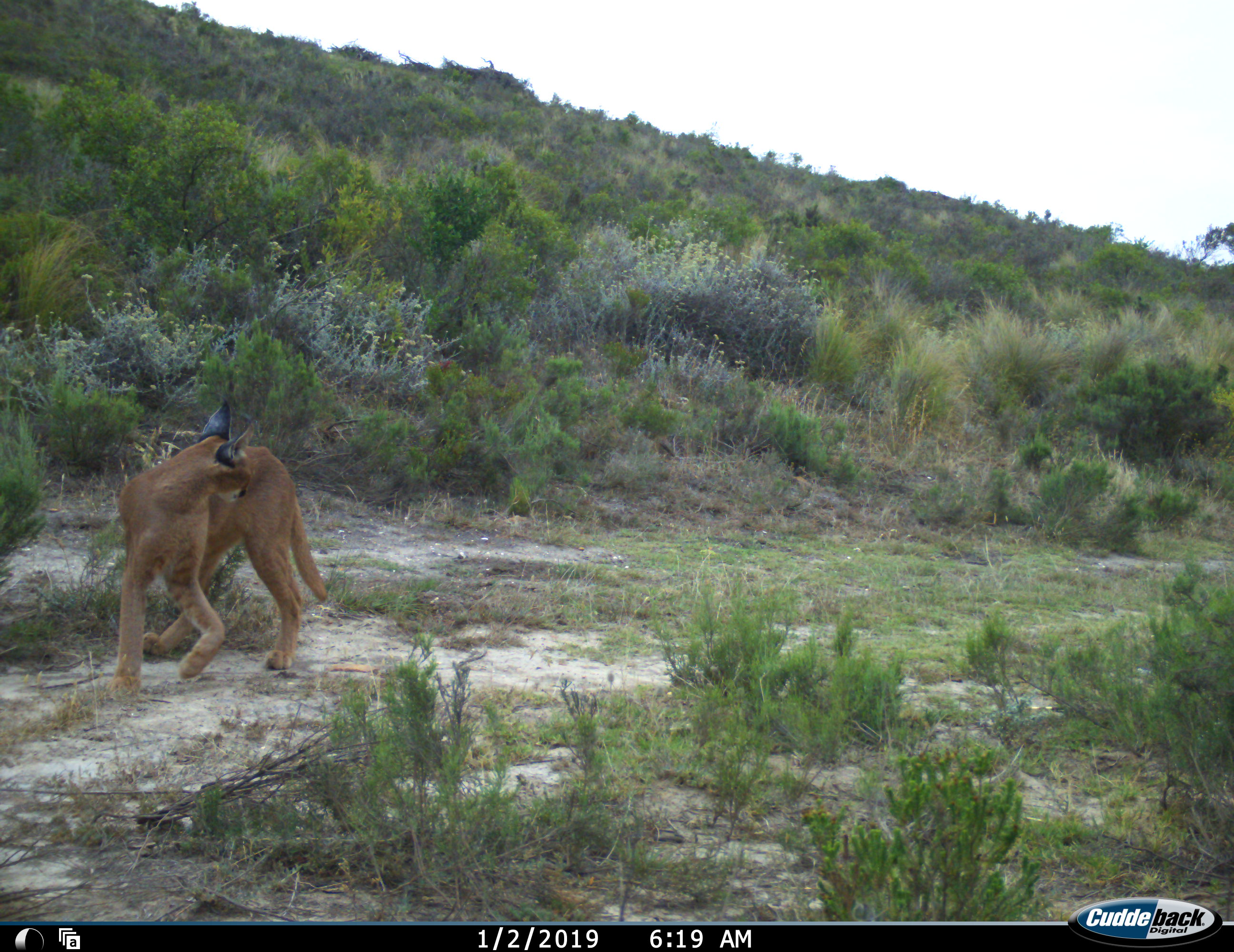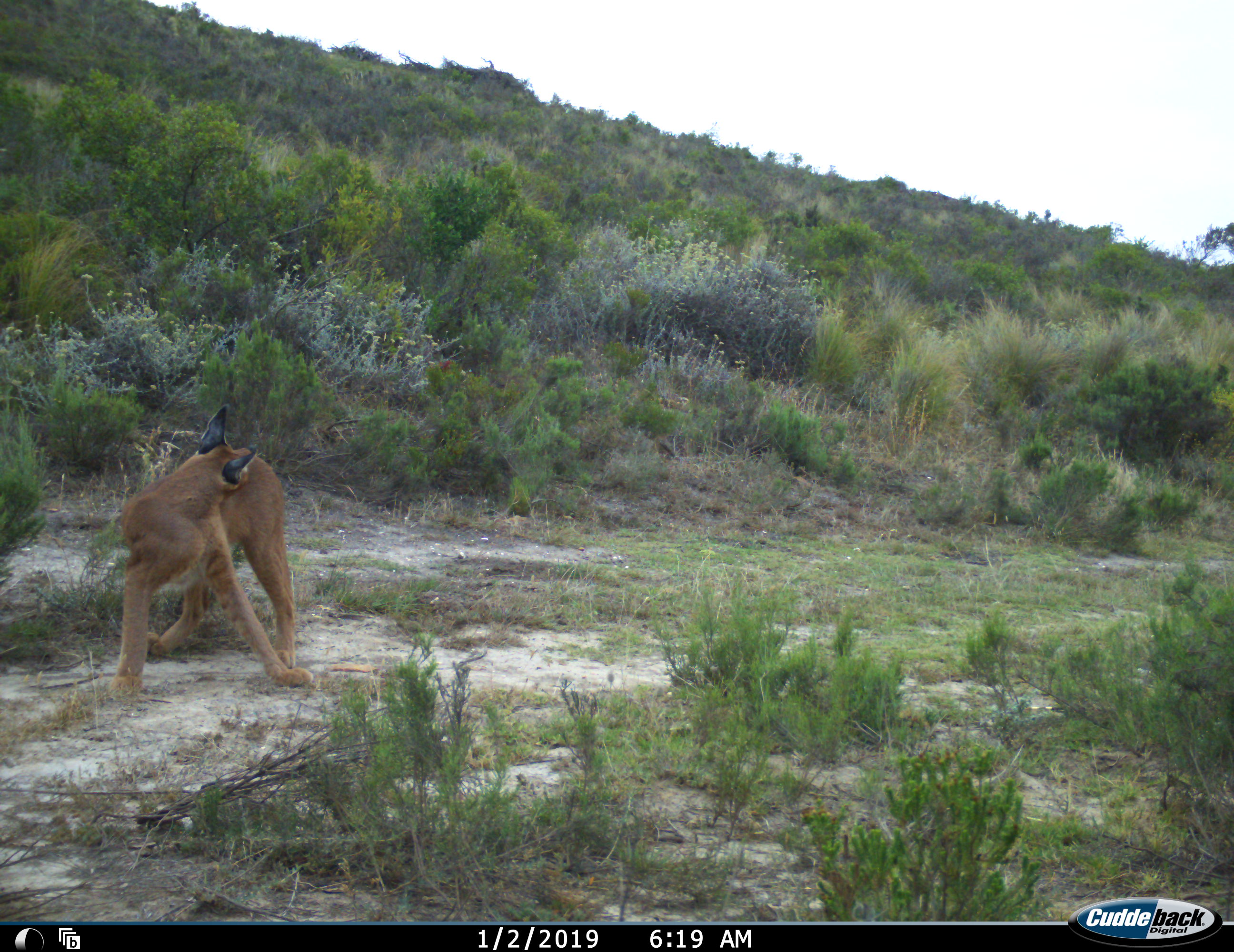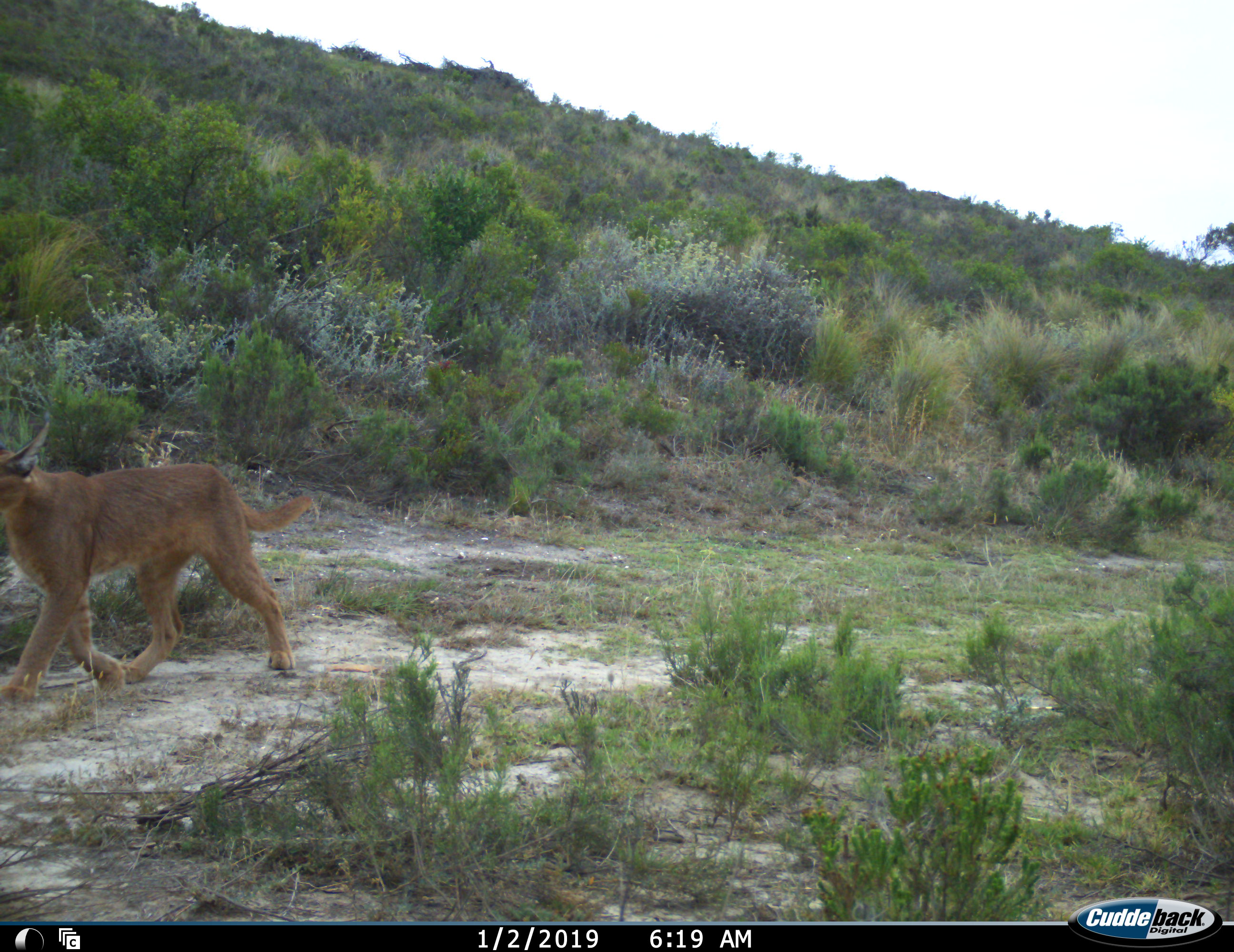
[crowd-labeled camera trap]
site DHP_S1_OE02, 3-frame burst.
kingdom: Animalia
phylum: Chordata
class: Mammalia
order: Carnivora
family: Felidae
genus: Caracal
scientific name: Caracal caracal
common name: caracal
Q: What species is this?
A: Caracal (Caracal caracal).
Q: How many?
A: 1.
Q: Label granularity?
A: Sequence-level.